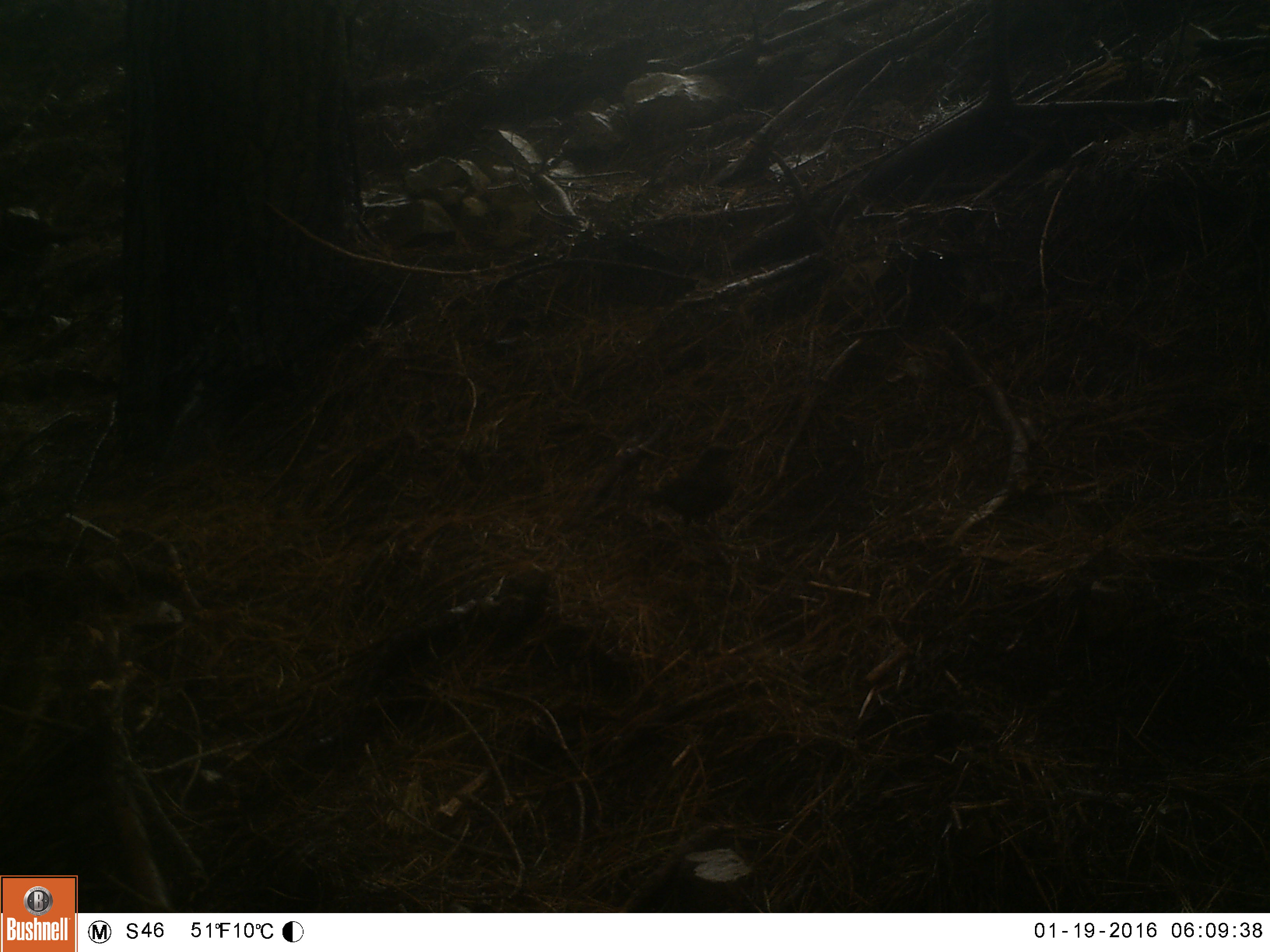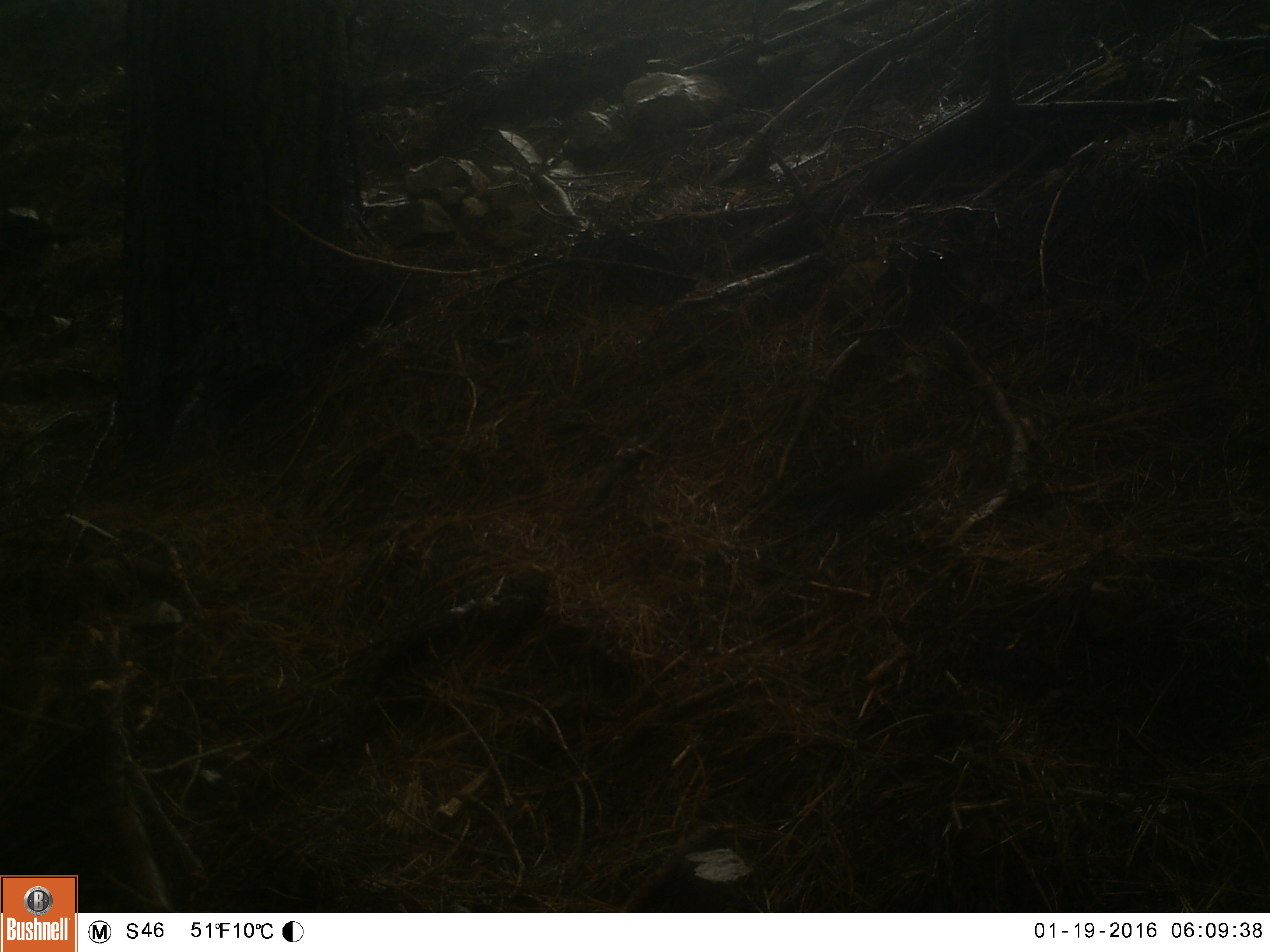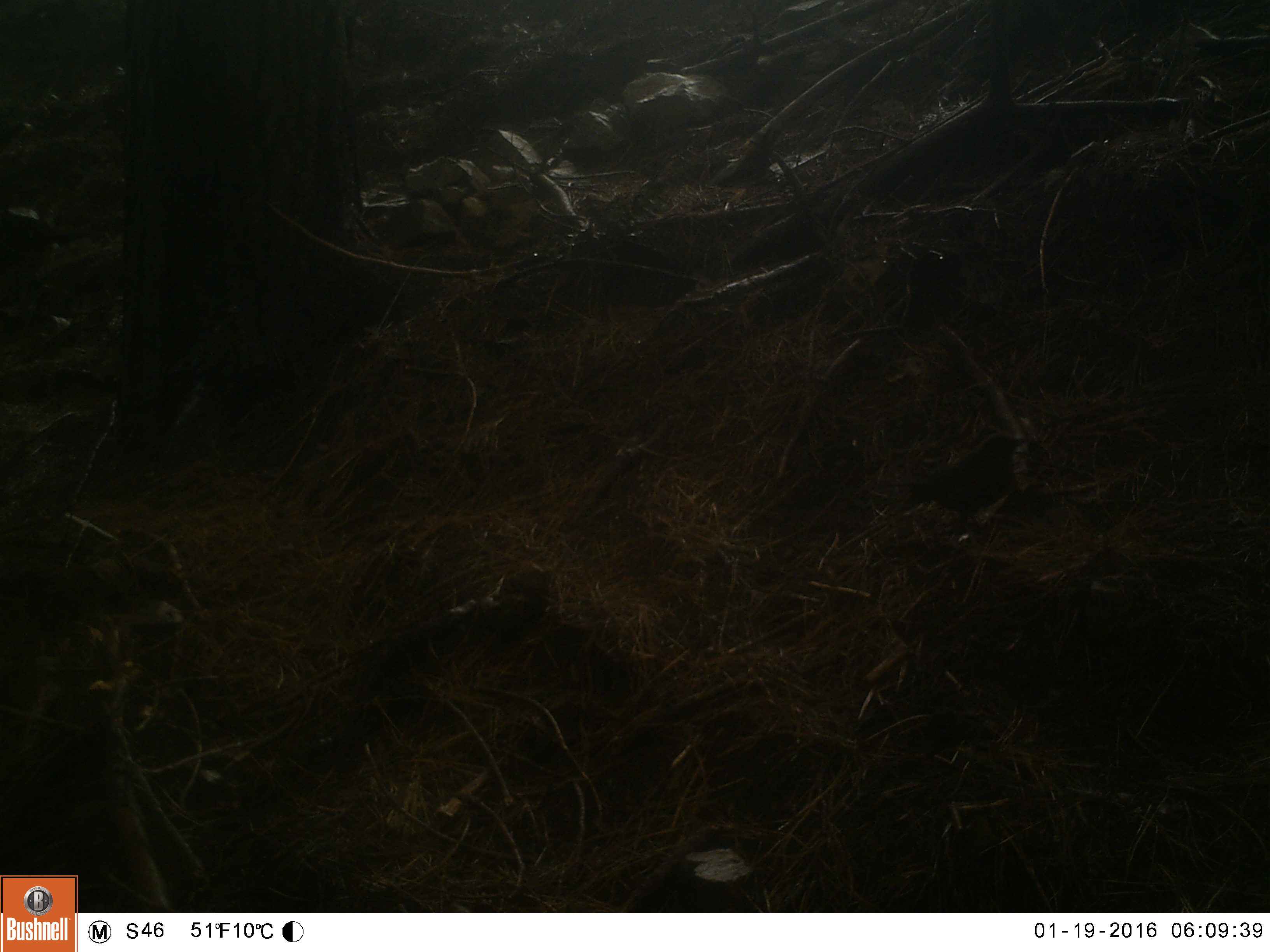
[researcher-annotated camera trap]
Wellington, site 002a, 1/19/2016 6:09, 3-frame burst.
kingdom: Animalia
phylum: Chordata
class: Aves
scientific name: Aves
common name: bird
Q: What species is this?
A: Bird (Aves).